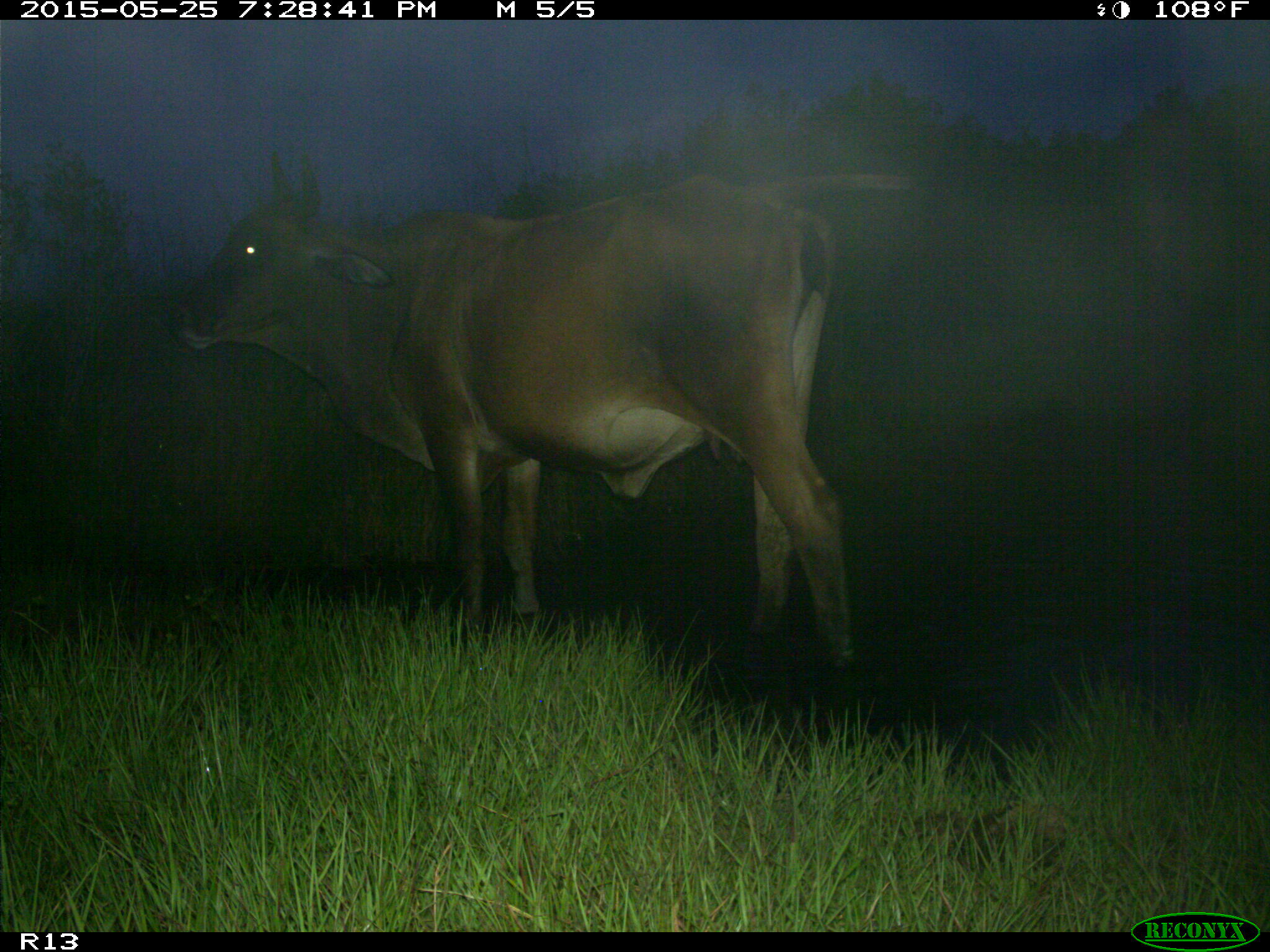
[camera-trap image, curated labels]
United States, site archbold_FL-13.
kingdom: Animalia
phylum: Chordata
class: Mammalia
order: Artiodactyla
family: Bovidae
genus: Bos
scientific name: Bos taurus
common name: domestic cow